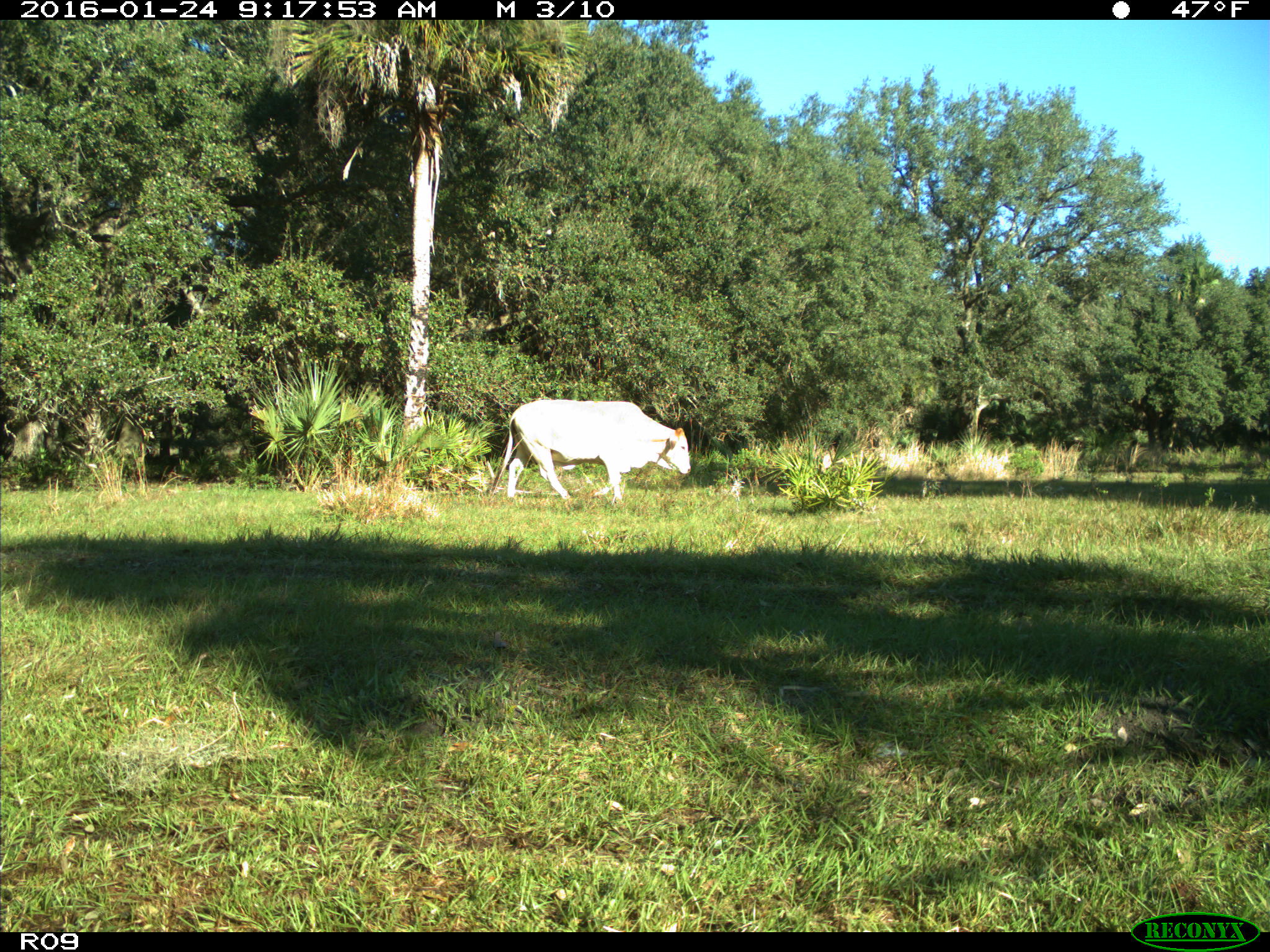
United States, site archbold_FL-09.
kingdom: Animalia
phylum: Chordata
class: Mammalia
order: Artiodactyla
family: Bovidae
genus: Bos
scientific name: Bos taurus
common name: domestic cow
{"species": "Bos taurus (domestic cow)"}